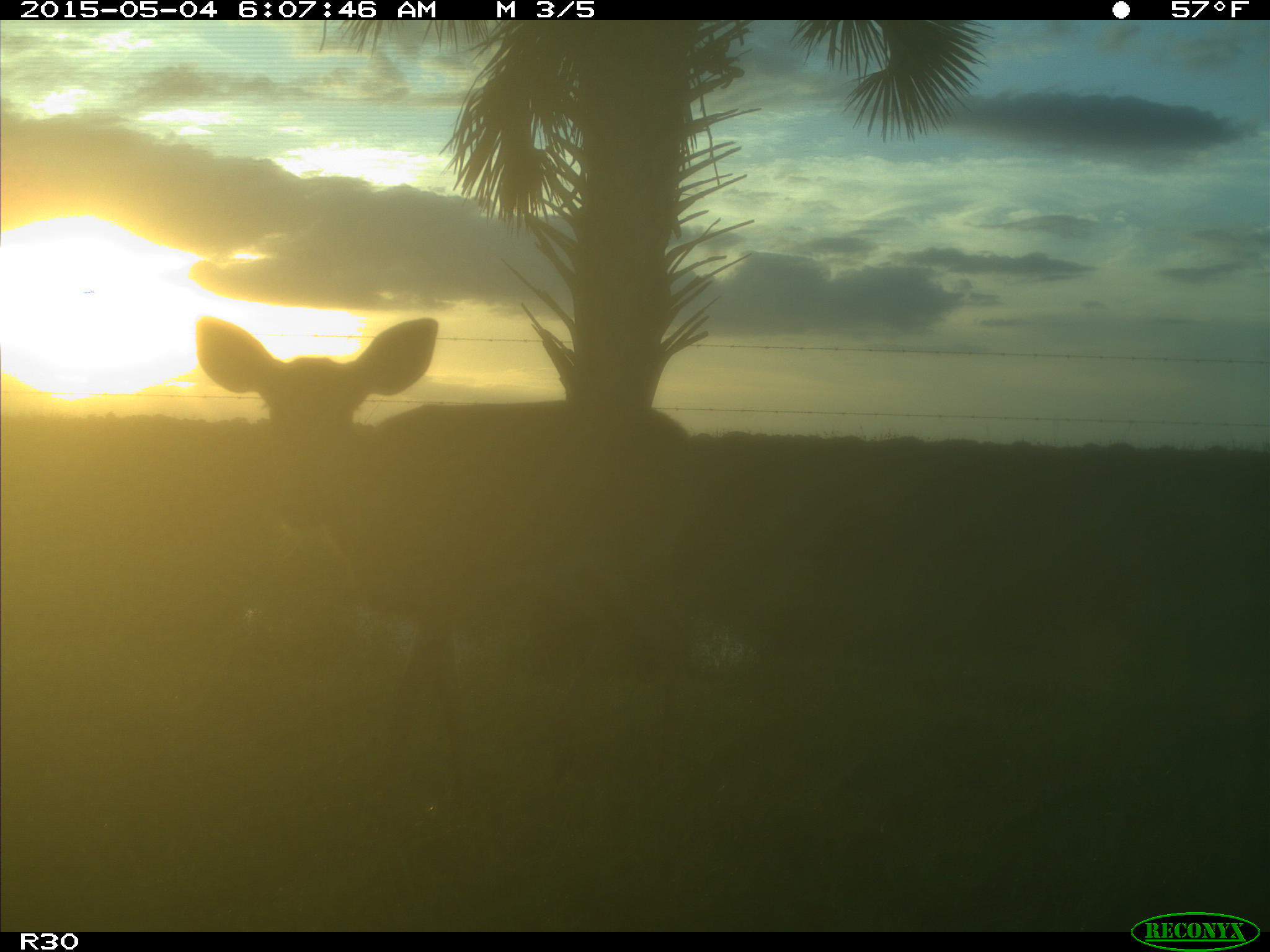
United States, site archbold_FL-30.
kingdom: Animalia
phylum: Chordata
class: Mammalia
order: Artiodactyla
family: Cervidae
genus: Odocoileus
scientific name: Odocoileus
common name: deer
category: unidentified deer